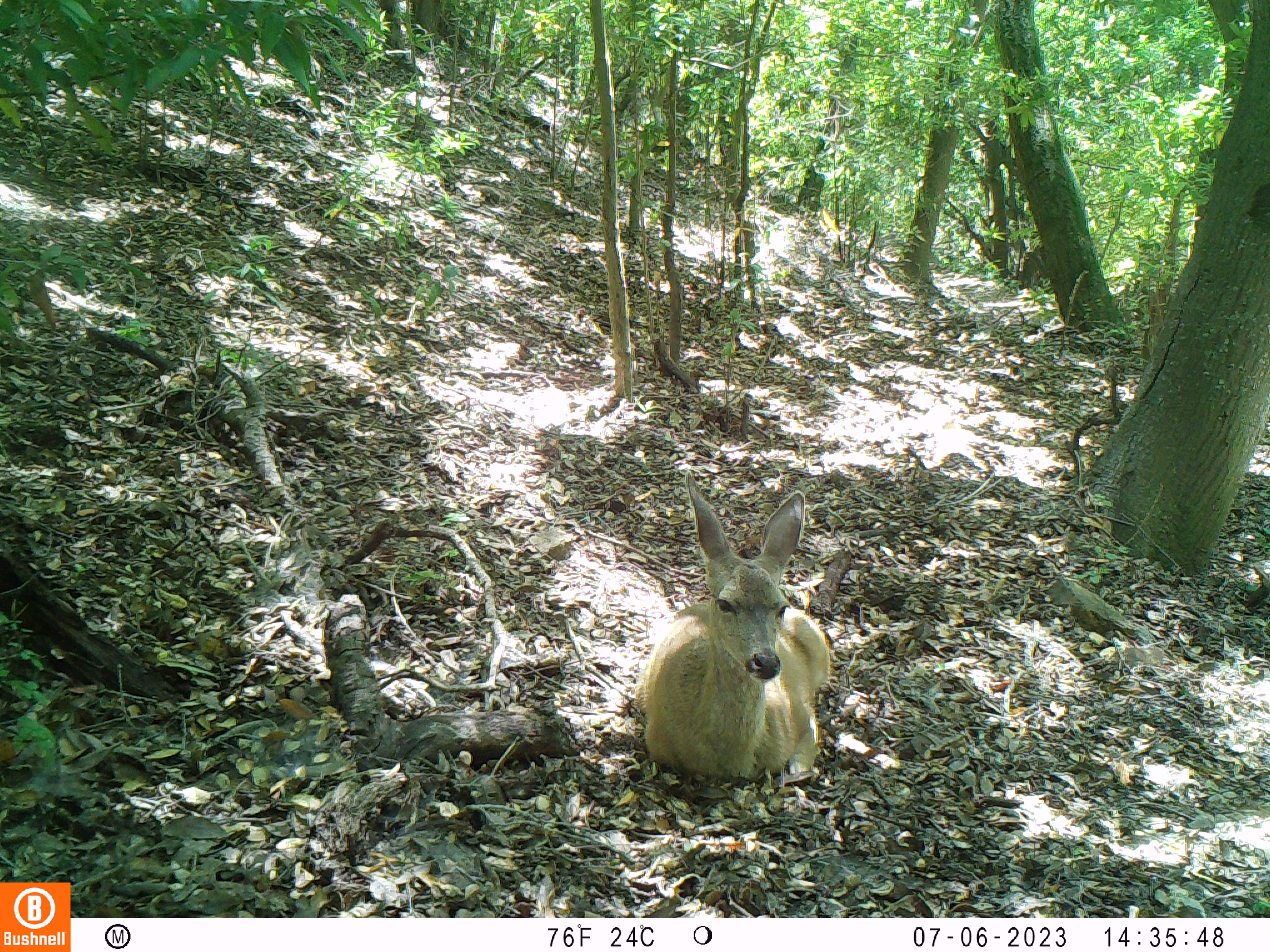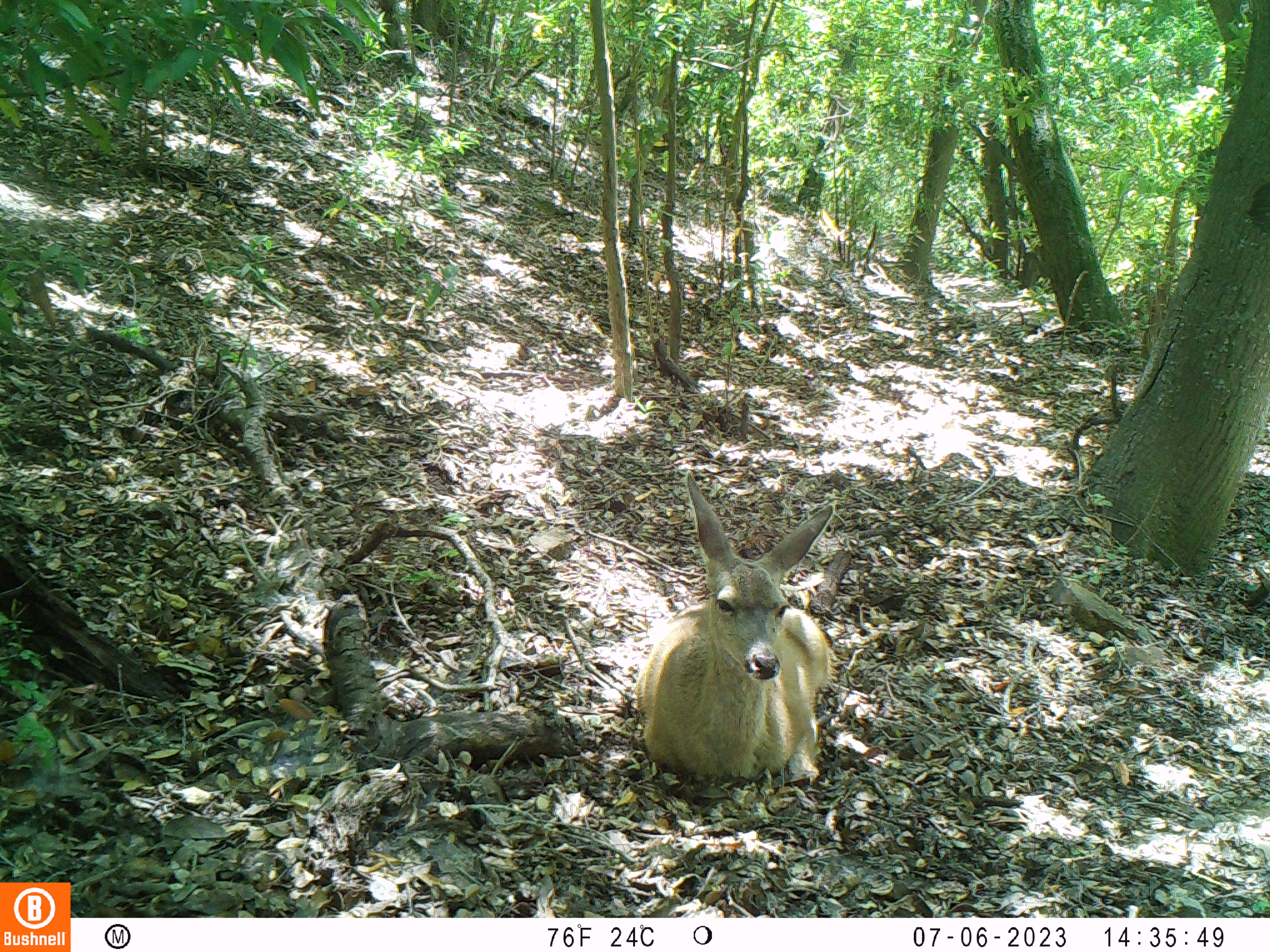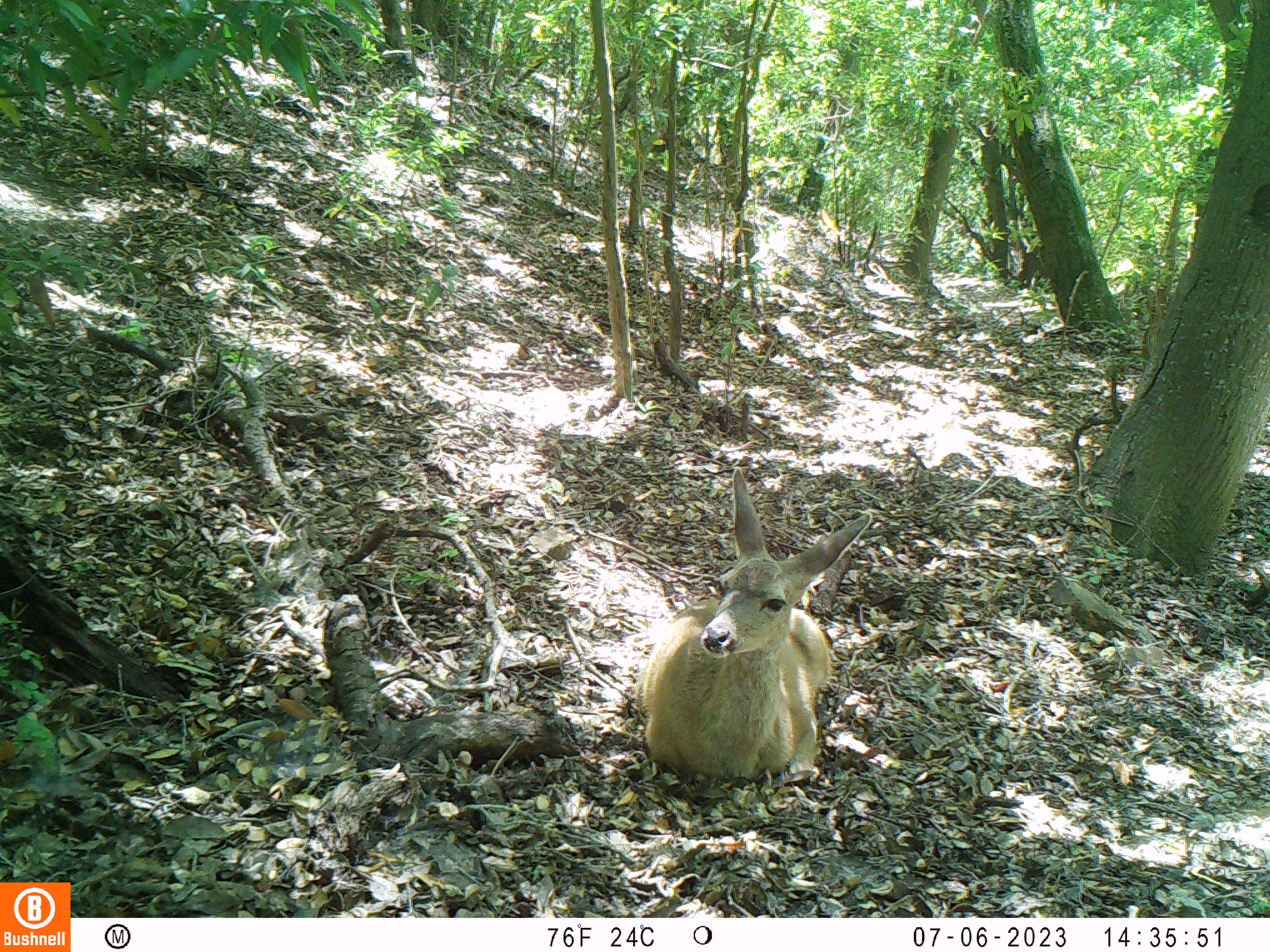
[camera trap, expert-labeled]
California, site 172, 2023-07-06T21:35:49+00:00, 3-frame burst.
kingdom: Animalia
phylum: Chordata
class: Mammalia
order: Artiodactyla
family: Cervidae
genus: Odocoileus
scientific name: Odocoileus hemionus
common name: mule deer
Mule deer (Odocoileus hemionus).